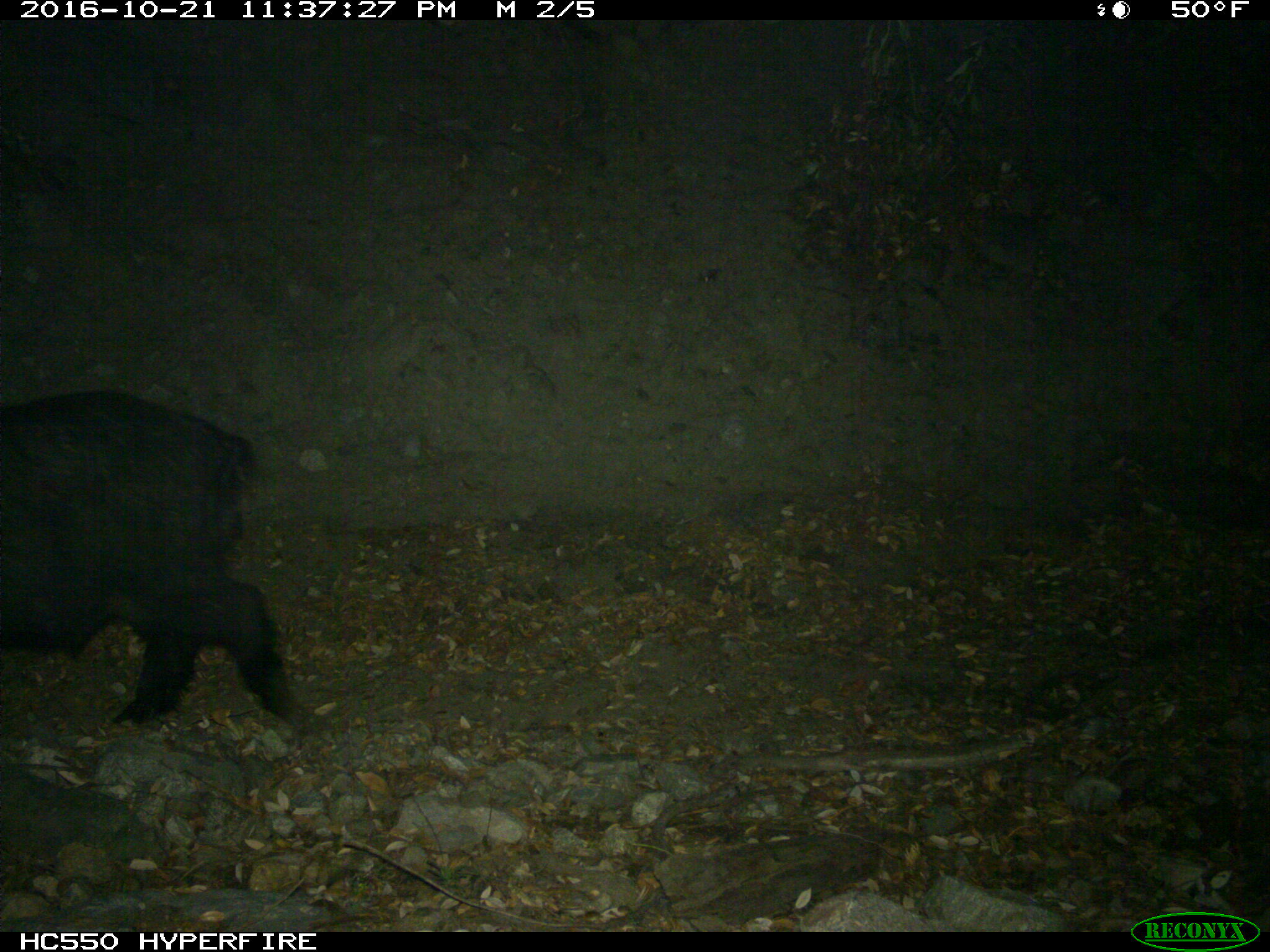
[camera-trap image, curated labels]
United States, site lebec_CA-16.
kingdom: Animalia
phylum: Chordata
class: Mammalia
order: Artiodactyla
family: Suidae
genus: Sus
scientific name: Sus scrofa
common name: wild boar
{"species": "Sus scrofa (wild boar)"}